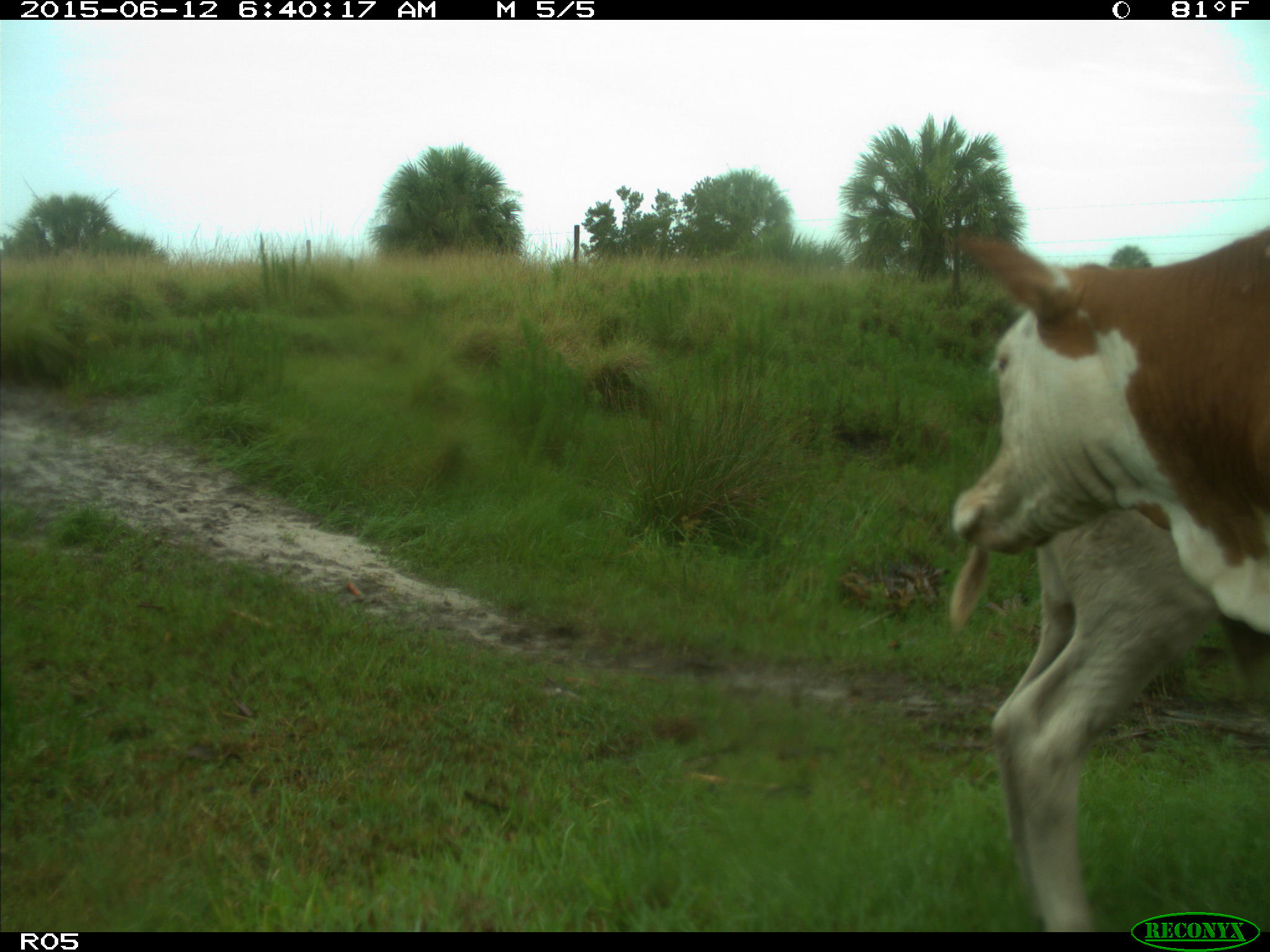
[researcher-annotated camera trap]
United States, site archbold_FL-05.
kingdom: Animalia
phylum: Chordata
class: Mammalia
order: Artiodactyla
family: Bovidae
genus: Bos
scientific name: Bos taurus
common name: domestic cow